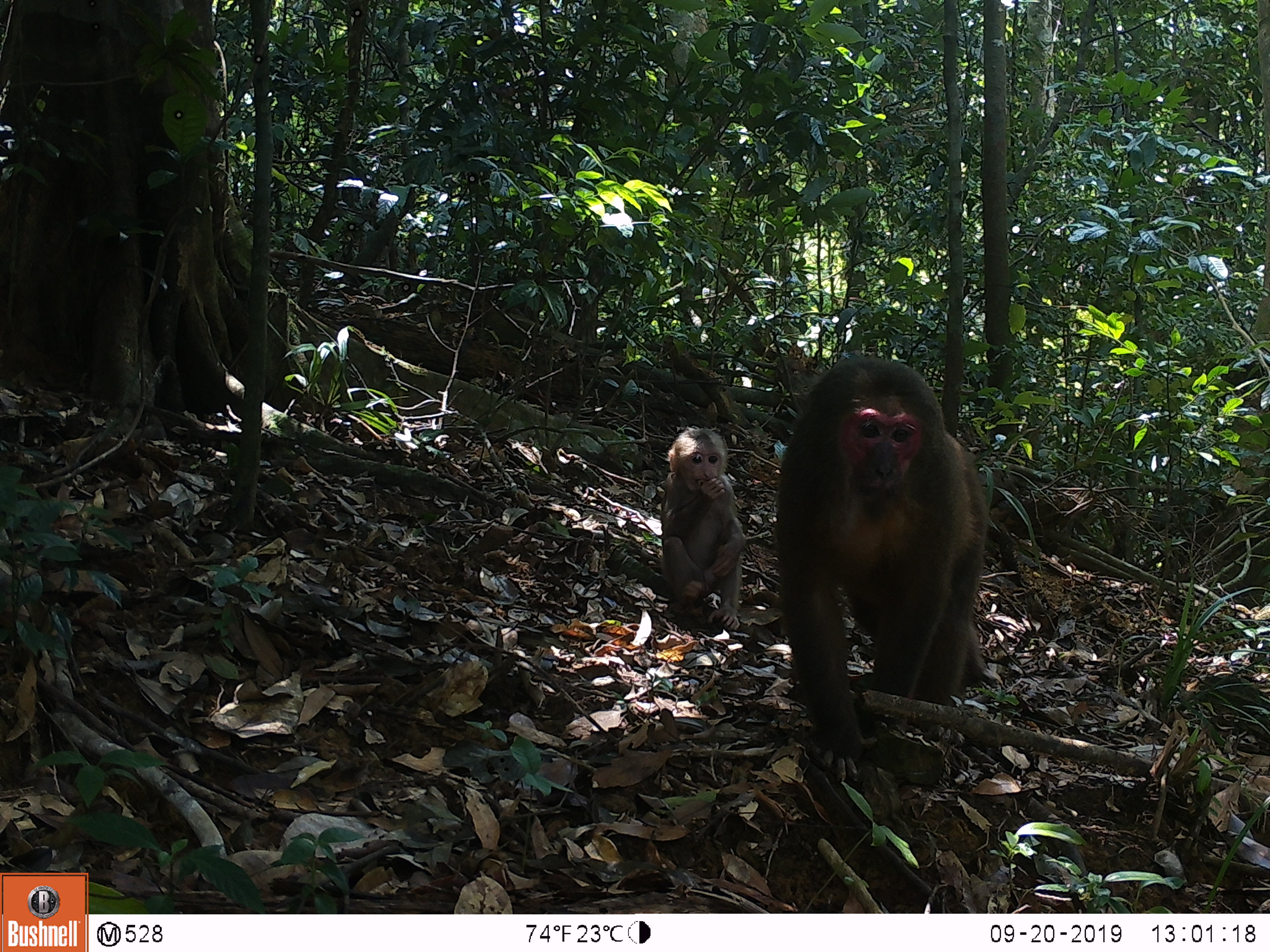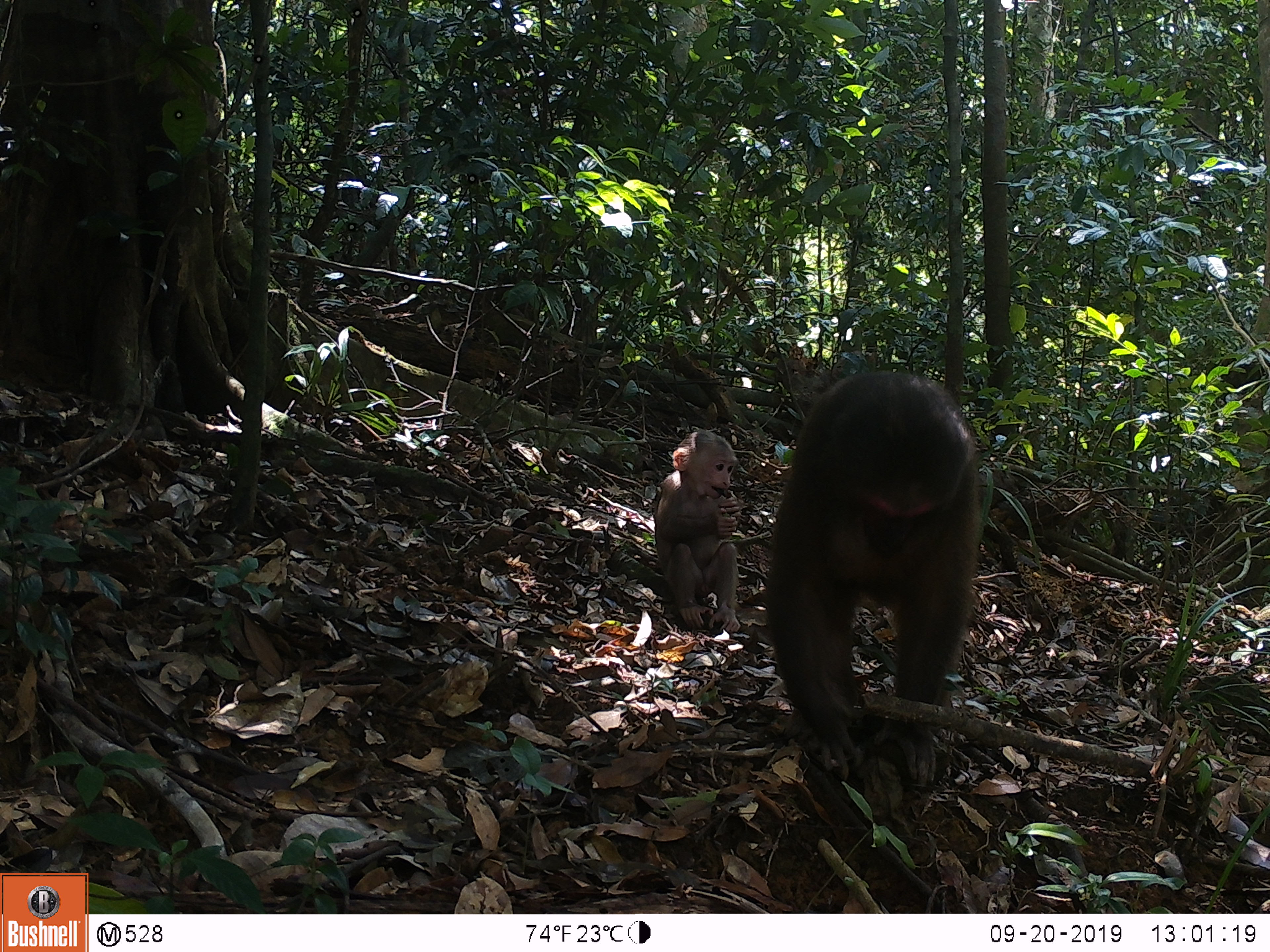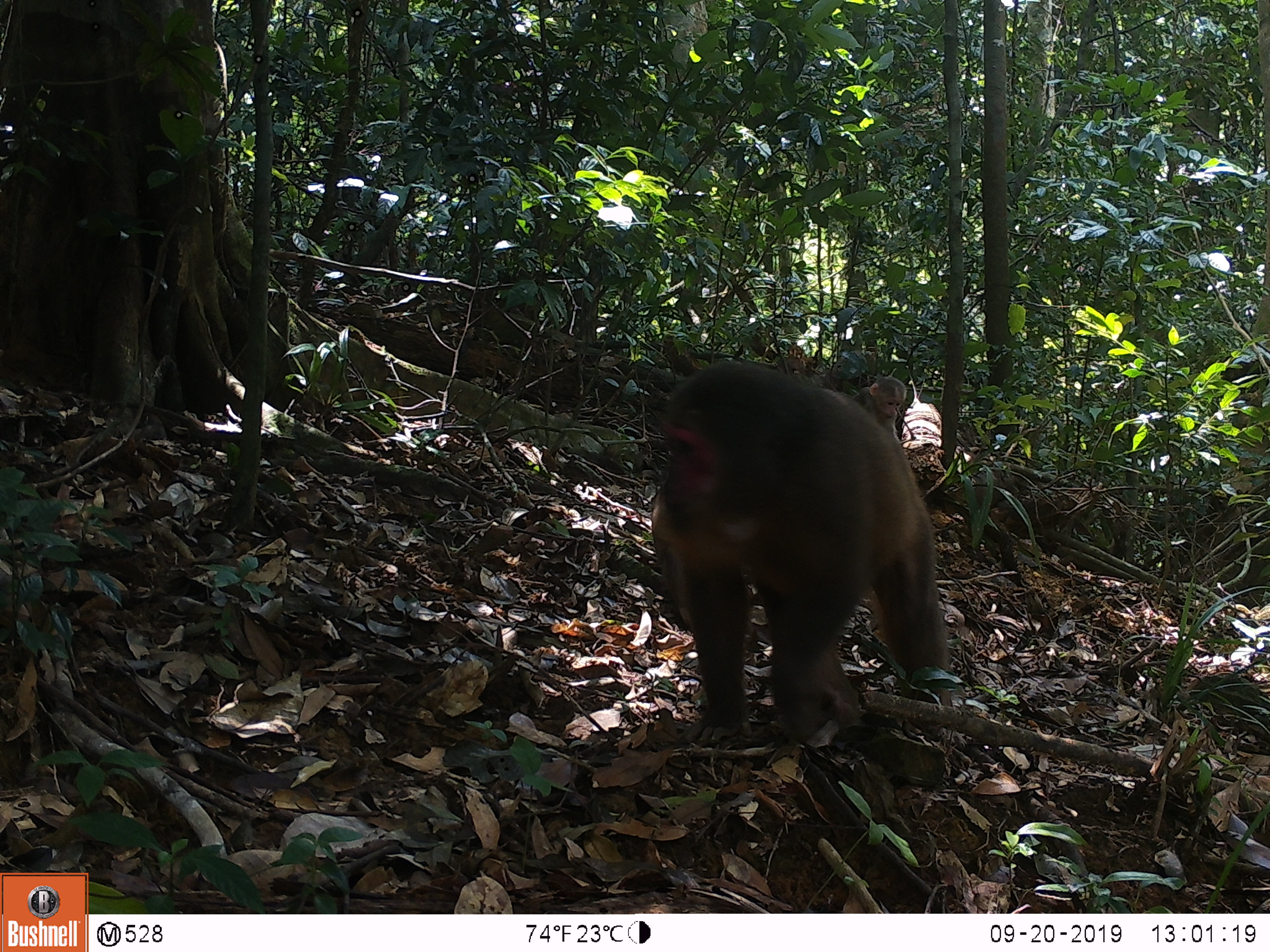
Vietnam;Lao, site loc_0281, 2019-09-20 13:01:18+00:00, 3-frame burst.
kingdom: Animalia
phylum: Chordata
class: Mammalia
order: Primates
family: Cercopithecidae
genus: Macaca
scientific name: Macaca arctoides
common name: stump-tailed macaque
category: stump tailed macaque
Stump tailed macaque (stump-tailed macaque) (Macaca arctoides). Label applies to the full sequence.